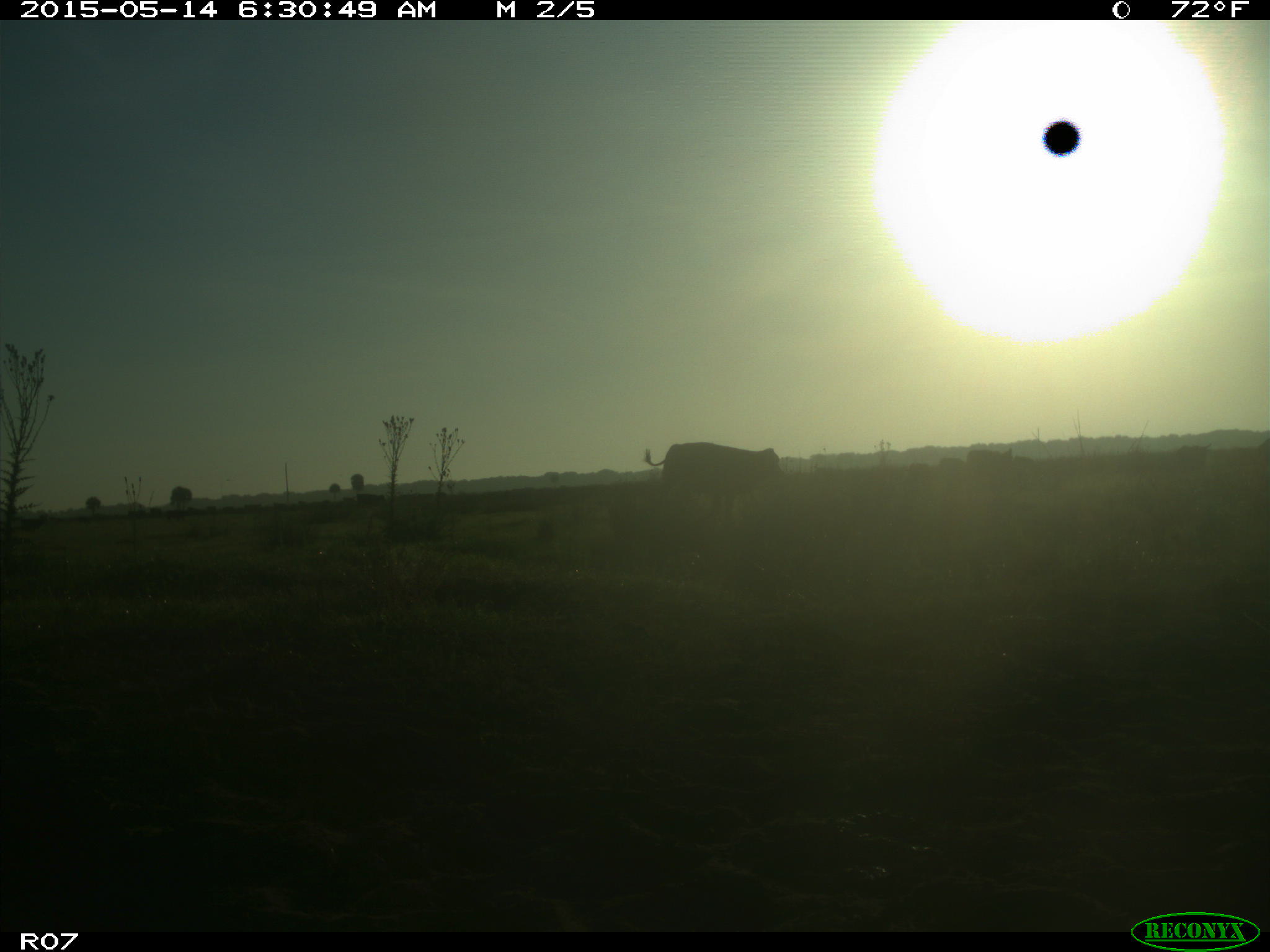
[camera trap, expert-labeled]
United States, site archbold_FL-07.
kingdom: Animalia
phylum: Chordata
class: Mammalia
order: Artiodactyla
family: Bovidae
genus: Bos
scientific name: Bos taurus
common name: domestic cow